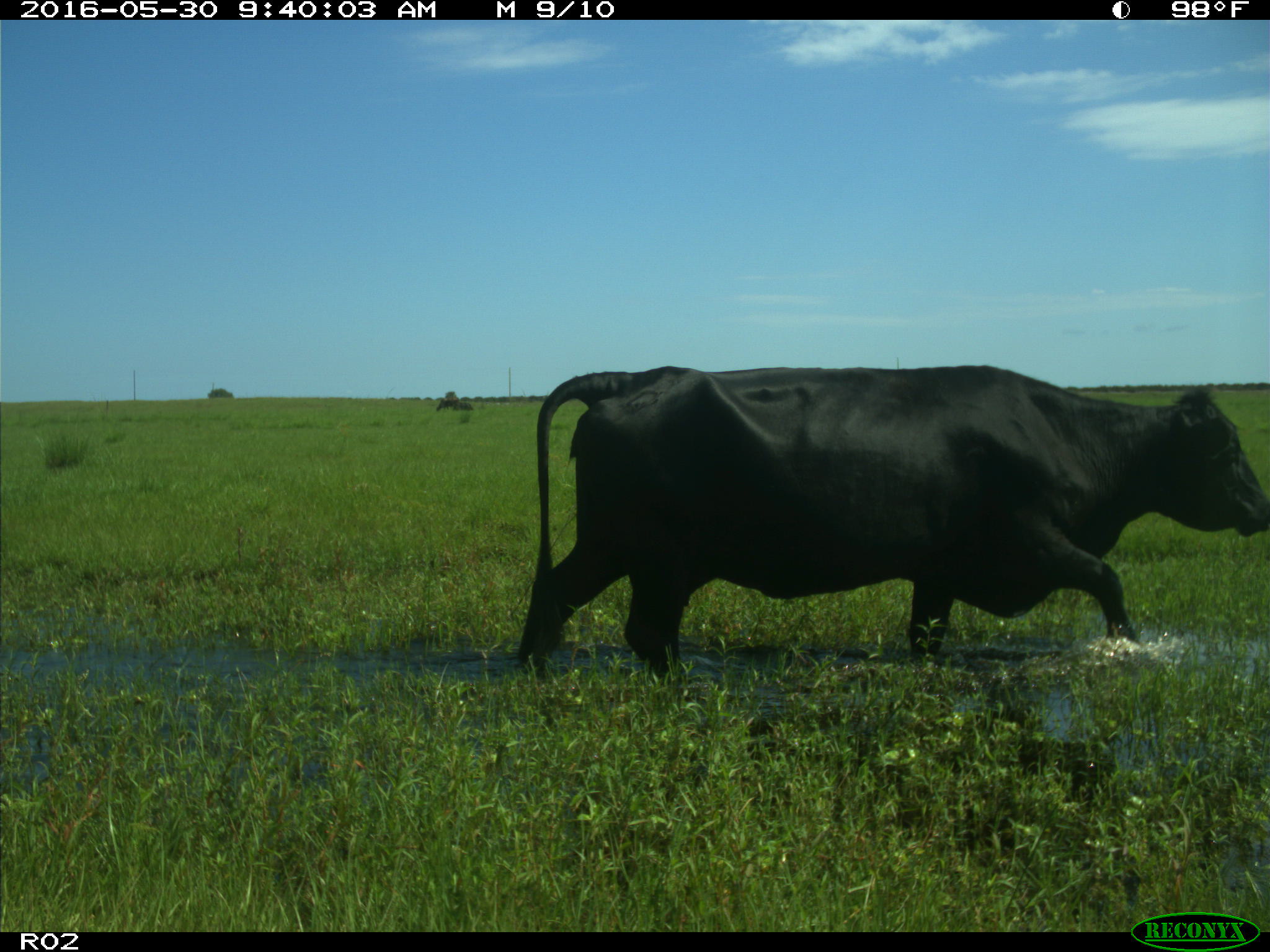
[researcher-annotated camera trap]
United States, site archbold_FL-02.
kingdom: Animalia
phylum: Chordata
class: Mammalia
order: Artiodactyla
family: Bovidae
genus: Bos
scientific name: Bos taurus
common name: domestic cow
Bos taurus (domestic cow).